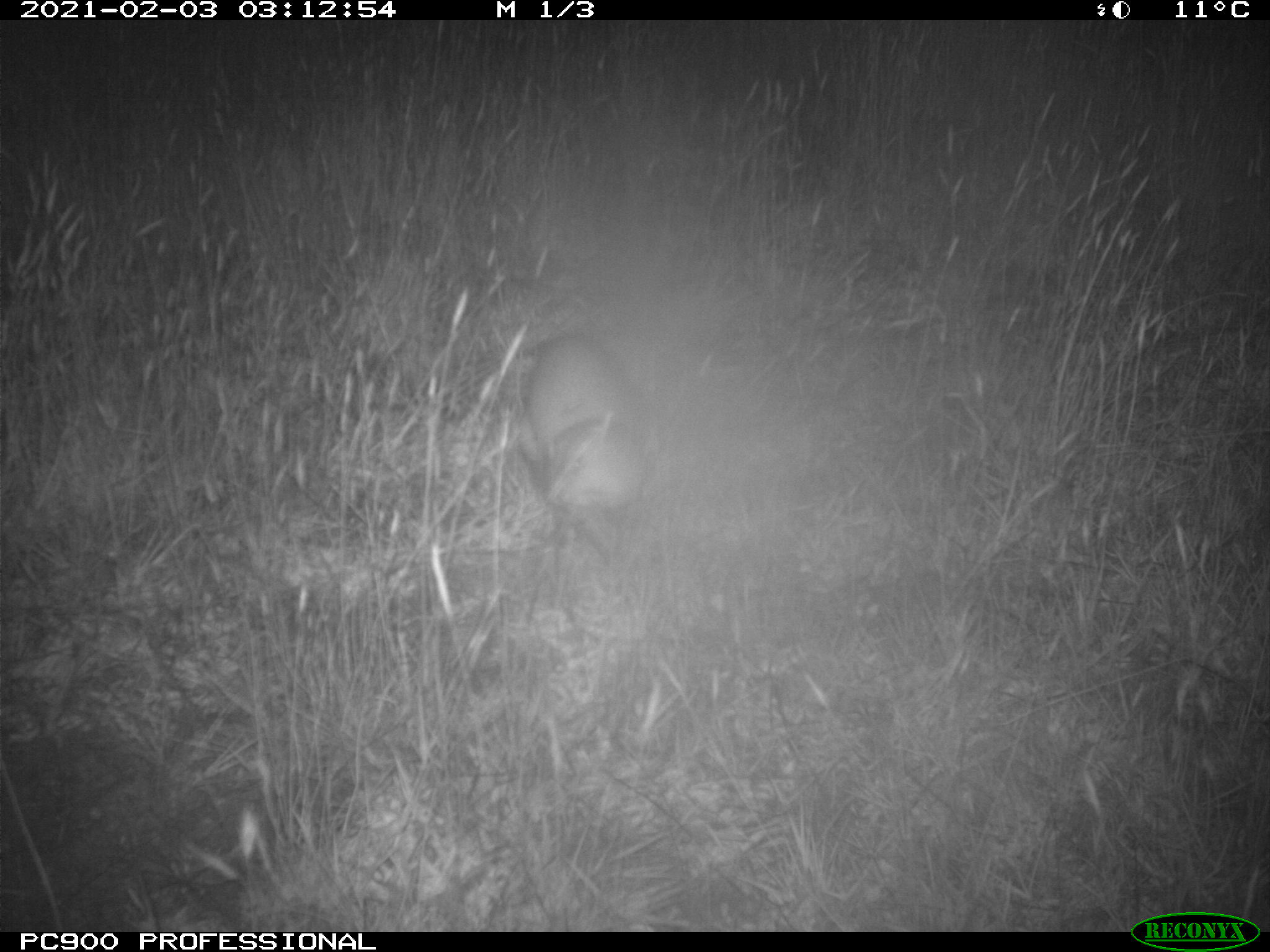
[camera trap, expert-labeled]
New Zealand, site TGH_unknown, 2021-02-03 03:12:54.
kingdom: Animalia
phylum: Chordata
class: Mammalia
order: Carnivora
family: Mustelidae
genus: Mustela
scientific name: Mustela furo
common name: ferret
Ferret (Mustela furo).